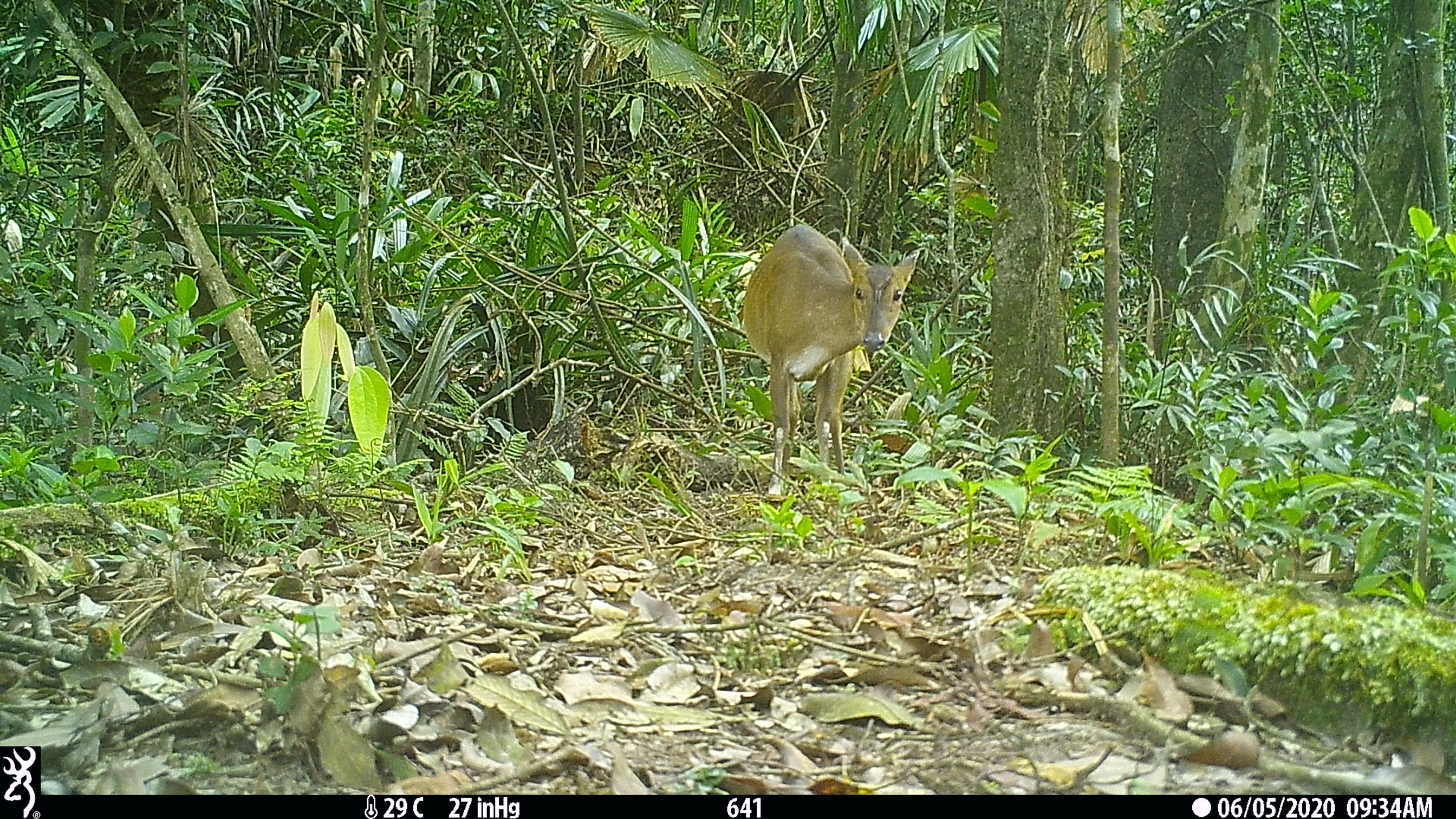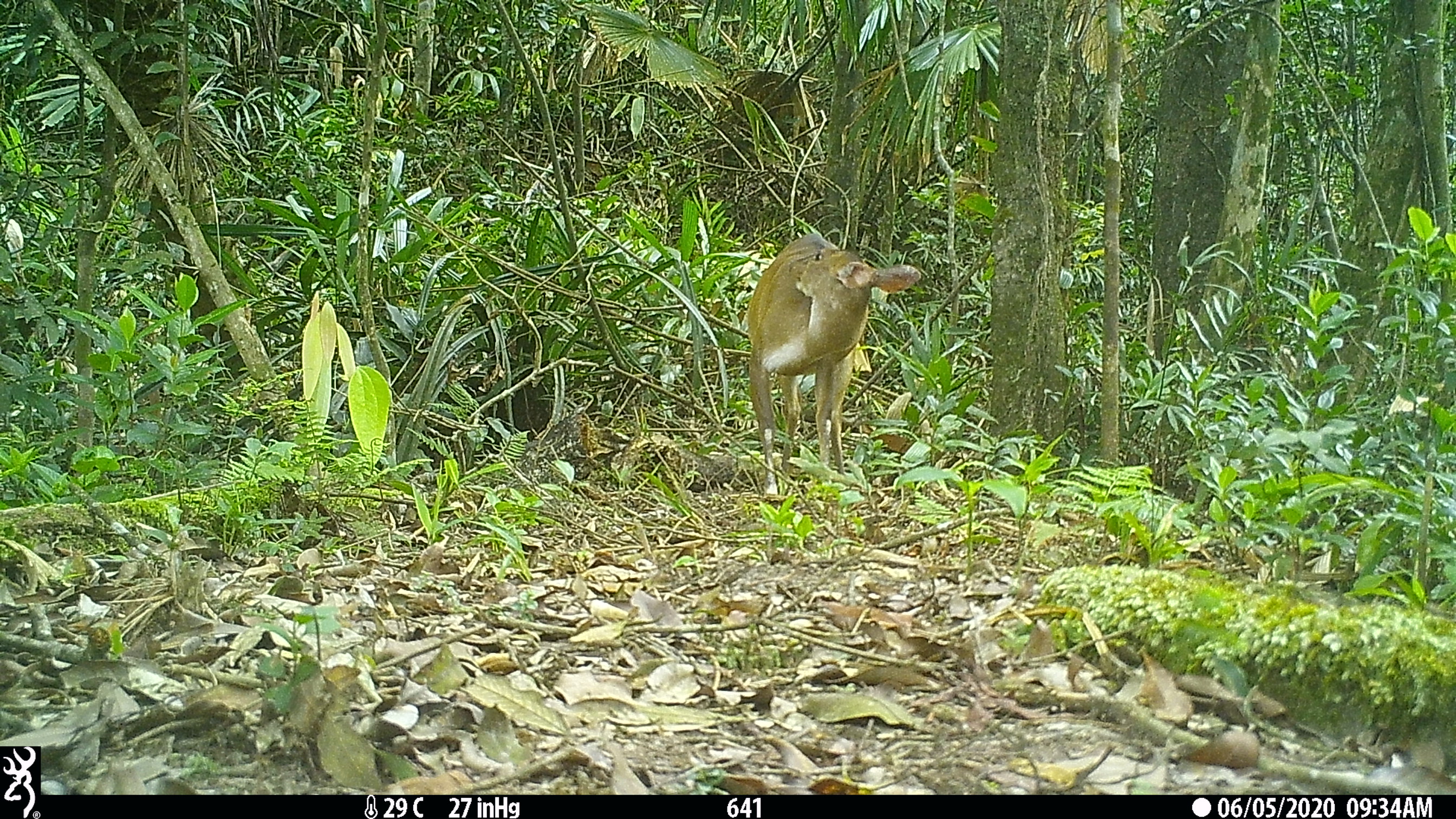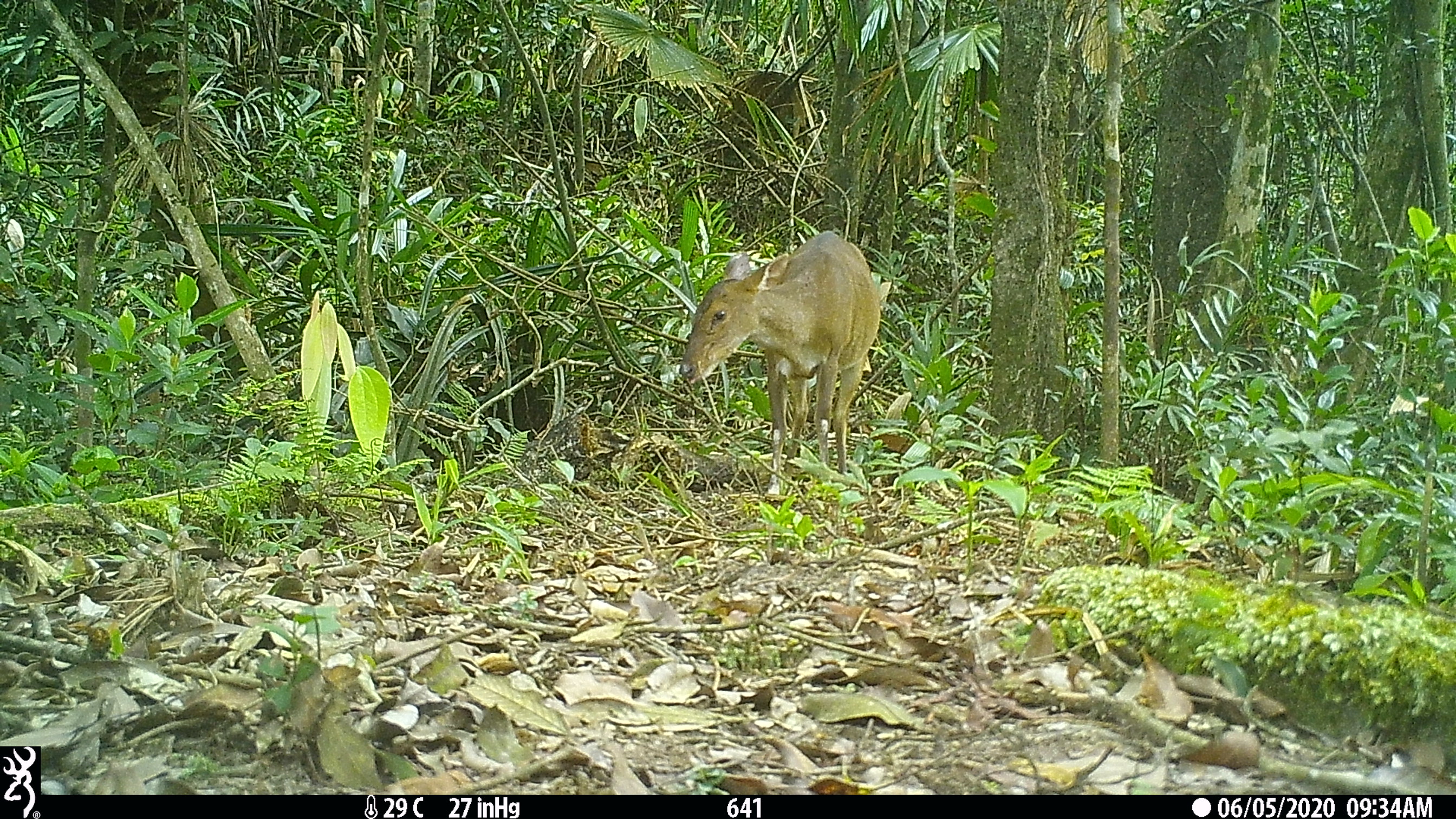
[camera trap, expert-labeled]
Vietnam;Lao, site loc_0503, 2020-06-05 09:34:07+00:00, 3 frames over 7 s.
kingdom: Animalia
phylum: Chordata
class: Mammalia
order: Artiodactyla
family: Cervidae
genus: Muntiacus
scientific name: Muntiacus vuquangensis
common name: large-antlered muntjac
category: large antlered muntjac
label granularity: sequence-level